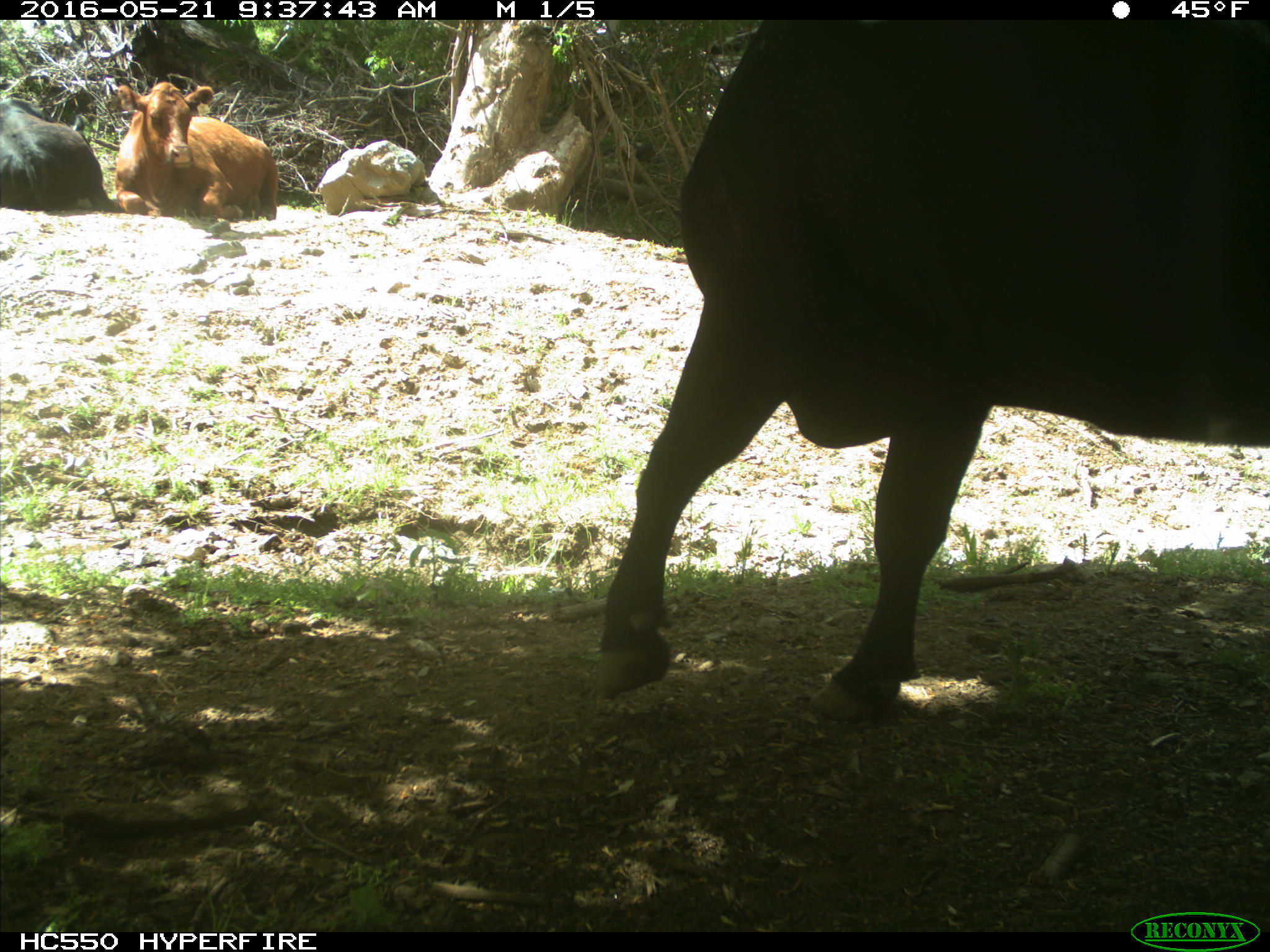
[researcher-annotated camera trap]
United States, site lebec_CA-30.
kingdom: Animalia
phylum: Chordata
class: Mammalia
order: Artiodactyla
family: Bovidae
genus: Bos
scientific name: Bos taurus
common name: domestic cow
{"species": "Bos taurus (domestic cow)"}